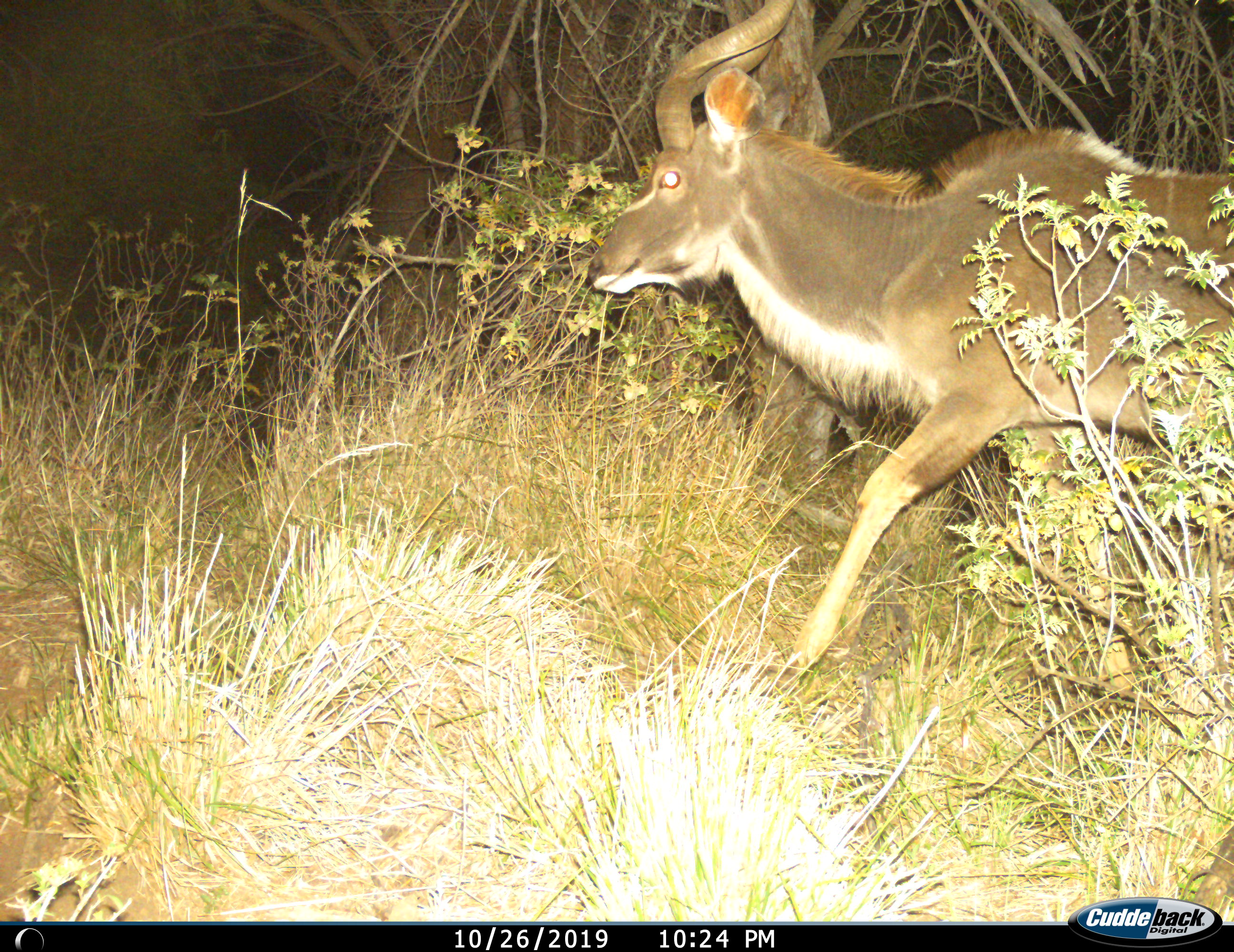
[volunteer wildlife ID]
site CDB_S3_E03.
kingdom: Animalia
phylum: Chordata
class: Mammalia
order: Artiodactyla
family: Bovidae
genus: Tragelaphus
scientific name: Tragelaphus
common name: kudu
Kudu (Tragelaphus), count 1. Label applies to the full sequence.